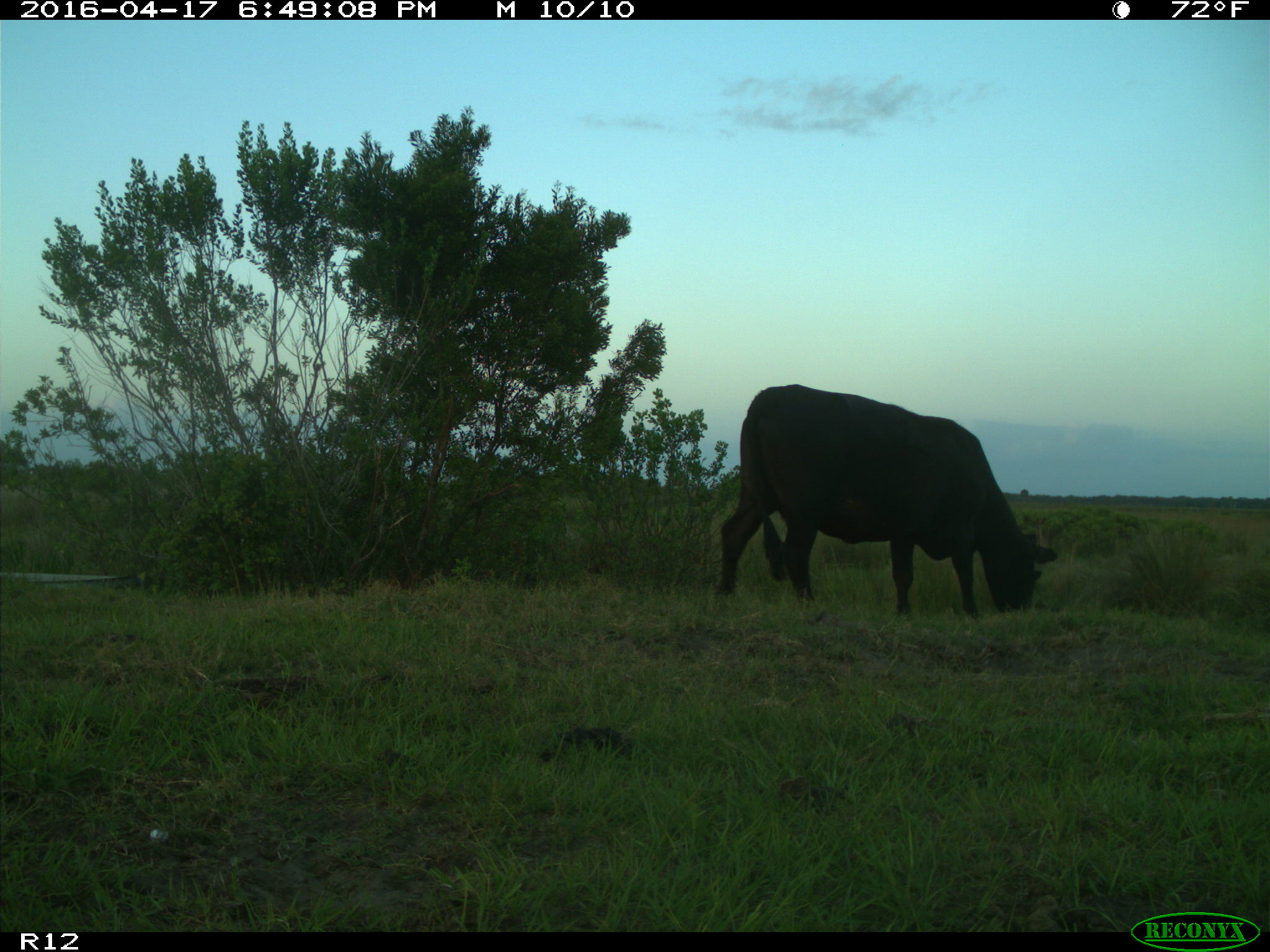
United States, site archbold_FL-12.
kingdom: Animalia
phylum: Chordata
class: Mammalia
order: Artiodactyla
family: Bovidae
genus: Bos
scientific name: Bos taurus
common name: domestic cow